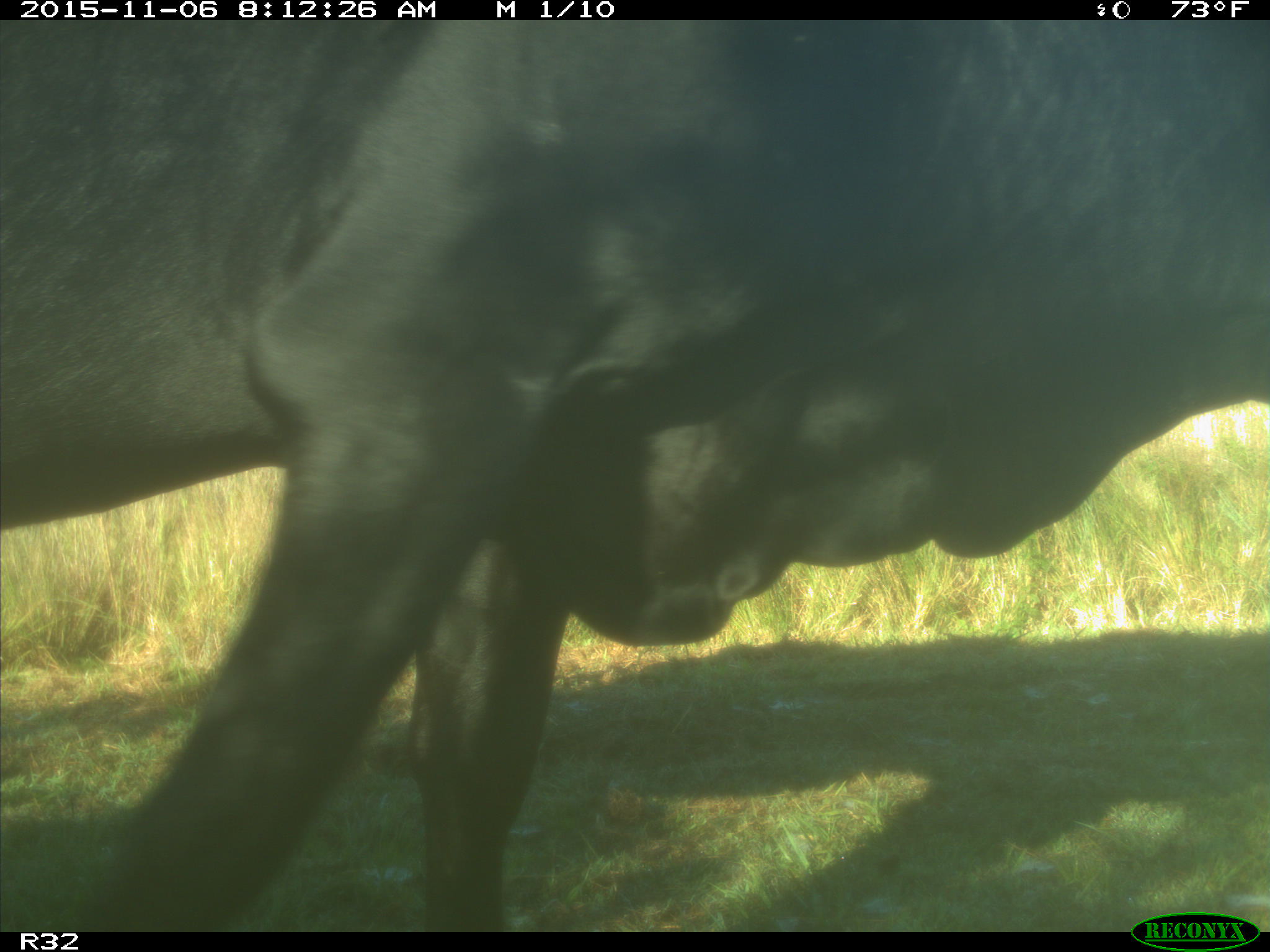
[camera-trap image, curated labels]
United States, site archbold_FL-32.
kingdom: Animalia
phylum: Chordata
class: Mammalia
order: Artiodactyla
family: Bovidae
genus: Bos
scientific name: Bos taurus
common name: domestic cow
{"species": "Bos taurus (domestic cow)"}